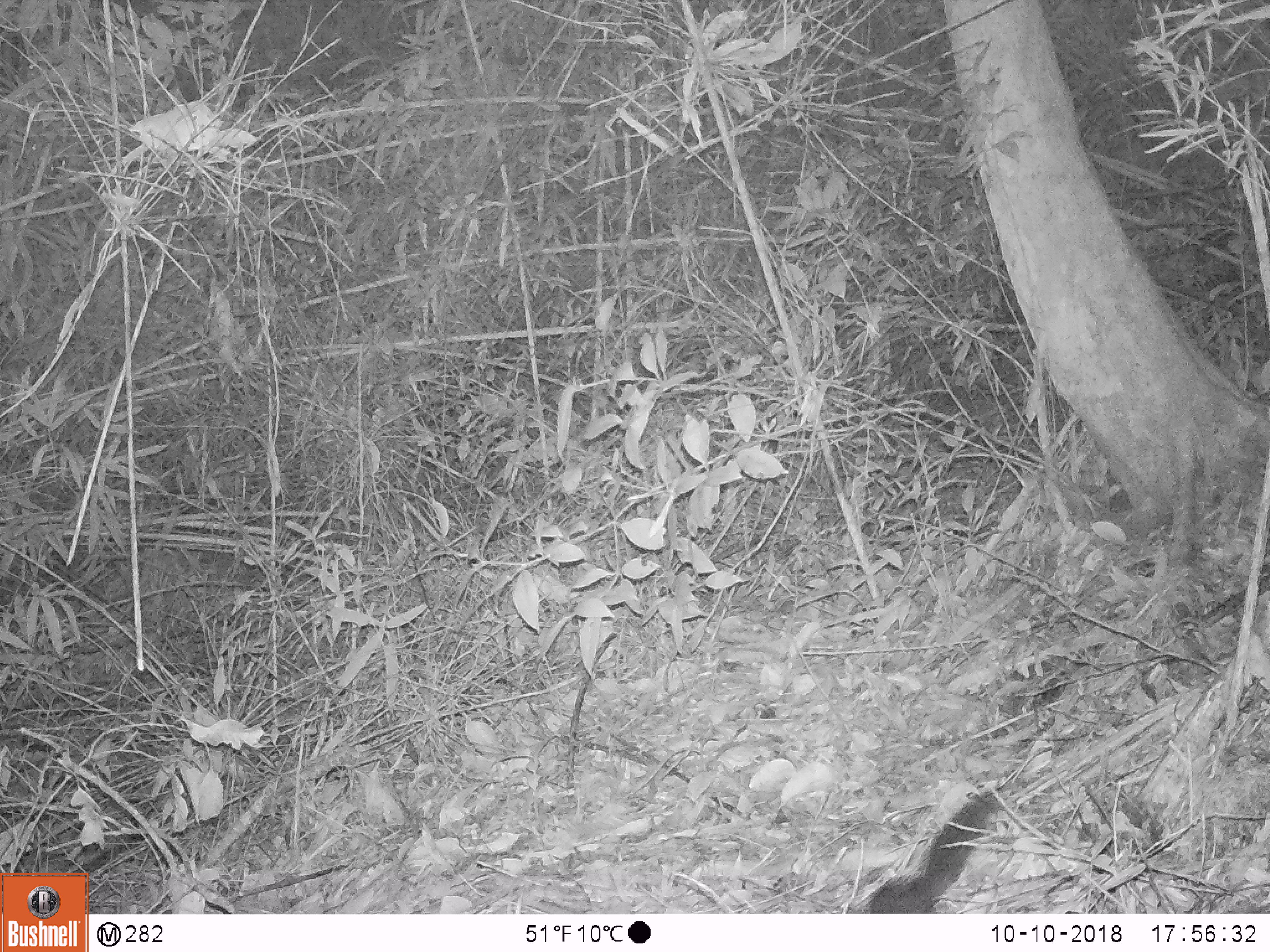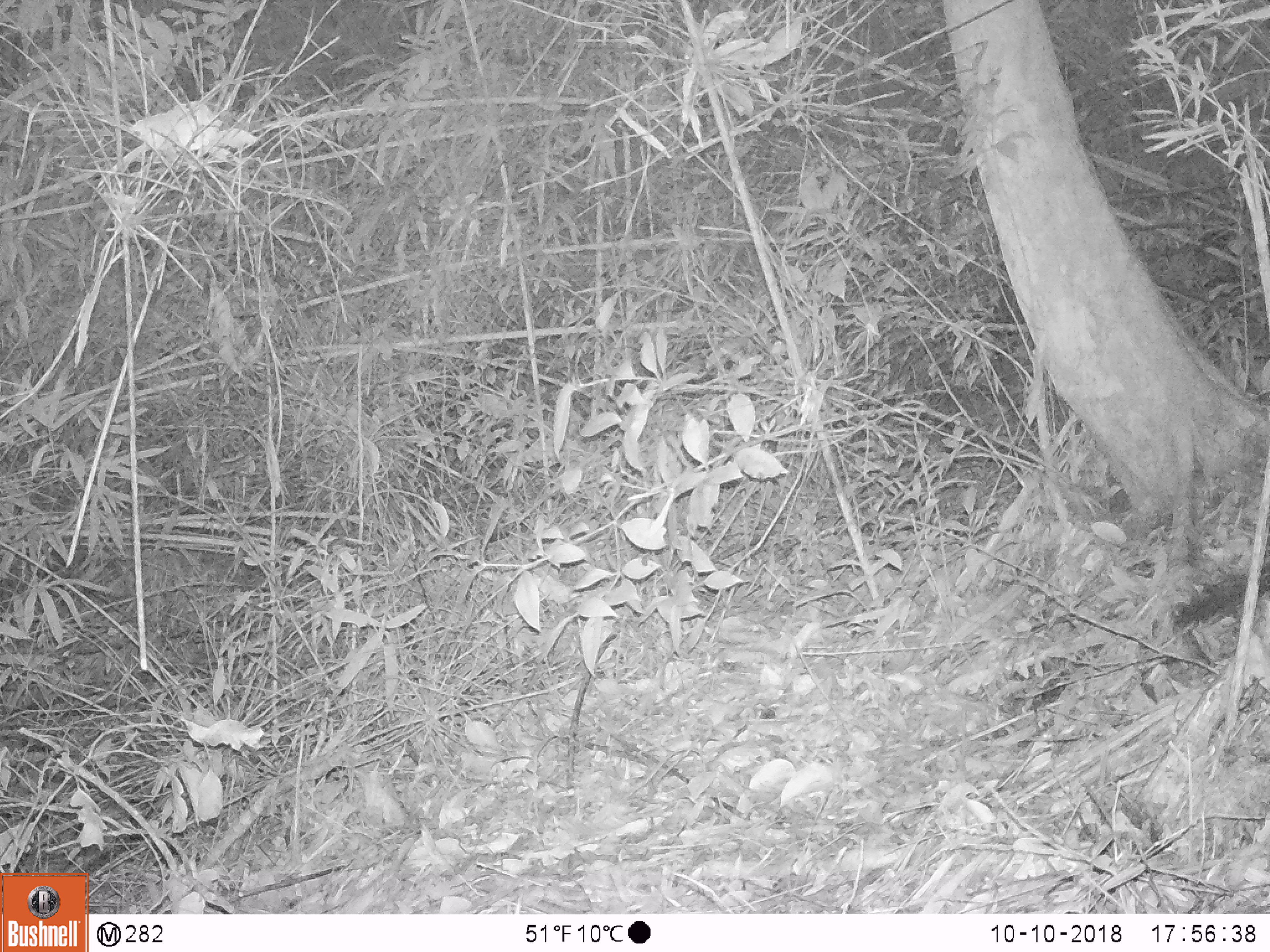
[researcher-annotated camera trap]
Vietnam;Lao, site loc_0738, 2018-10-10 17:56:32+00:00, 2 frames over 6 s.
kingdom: Animalia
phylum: Chordata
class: Mammalia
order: Rodentia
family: Sciuridae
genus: Sciurus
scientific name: Sciurus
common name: squirrel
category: unidentified squirrel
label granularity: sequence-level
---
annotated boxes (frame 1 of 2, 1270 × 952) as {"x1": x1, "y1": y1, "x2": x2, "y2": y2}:
unidentified squirrel: {"x1": 867, "y1": 788, "x2": 1007, "y2": 912}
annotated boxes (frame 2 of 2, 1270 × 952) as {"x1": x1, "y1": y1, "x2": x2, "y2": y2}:
unidentified squirrel: {"x1": 1171, "y1": 555, "x2": 1270, "y2": 635}